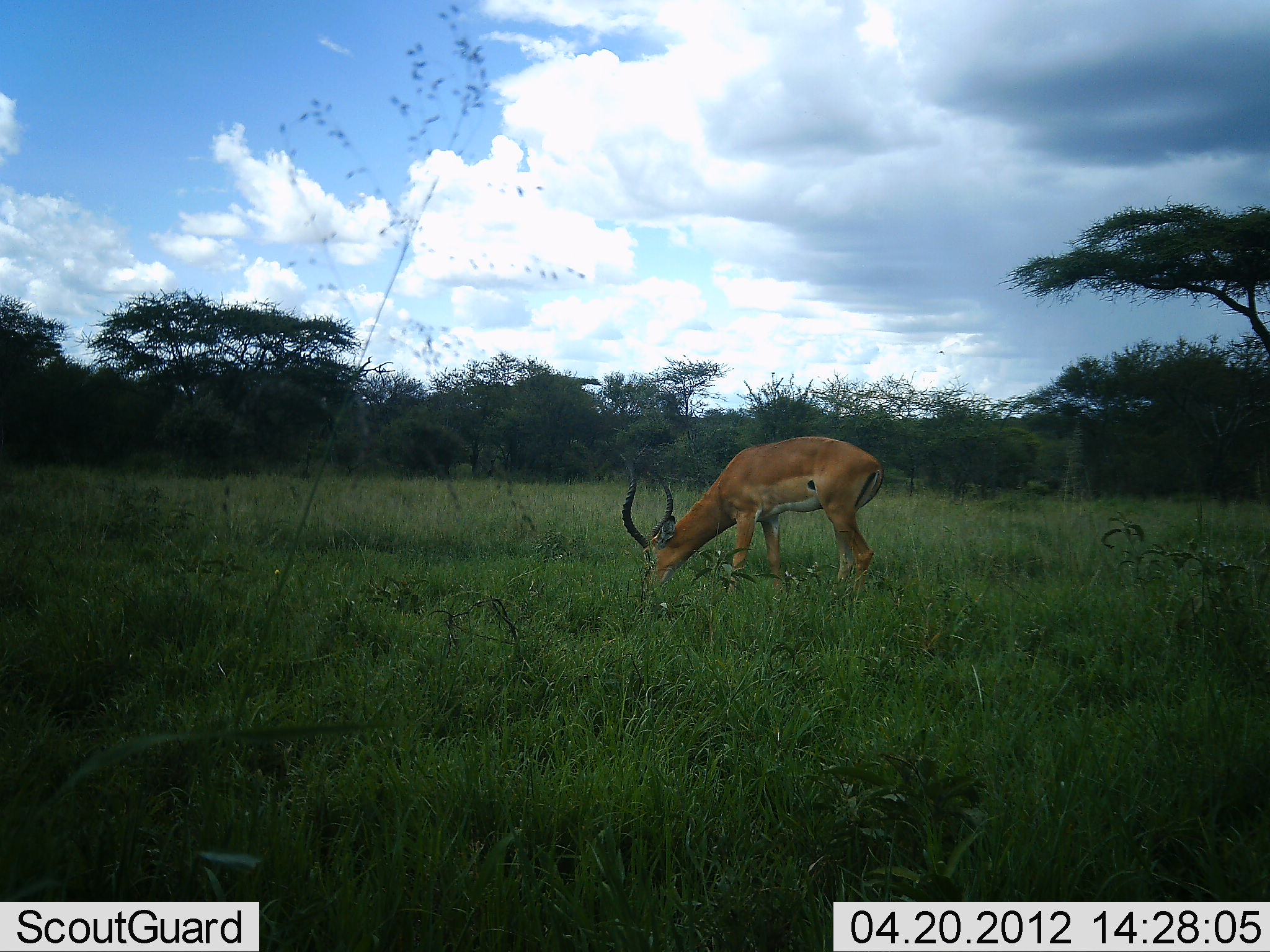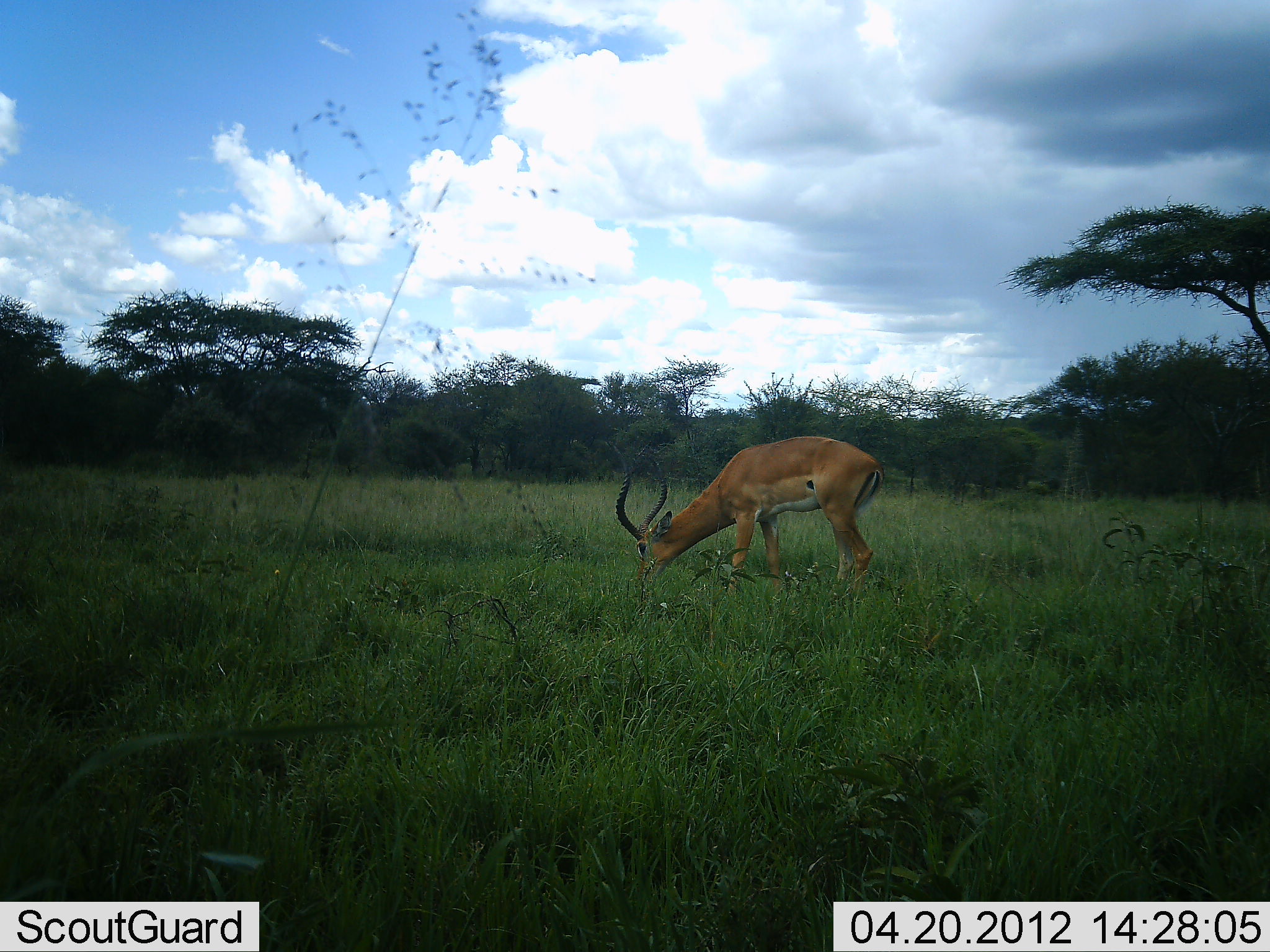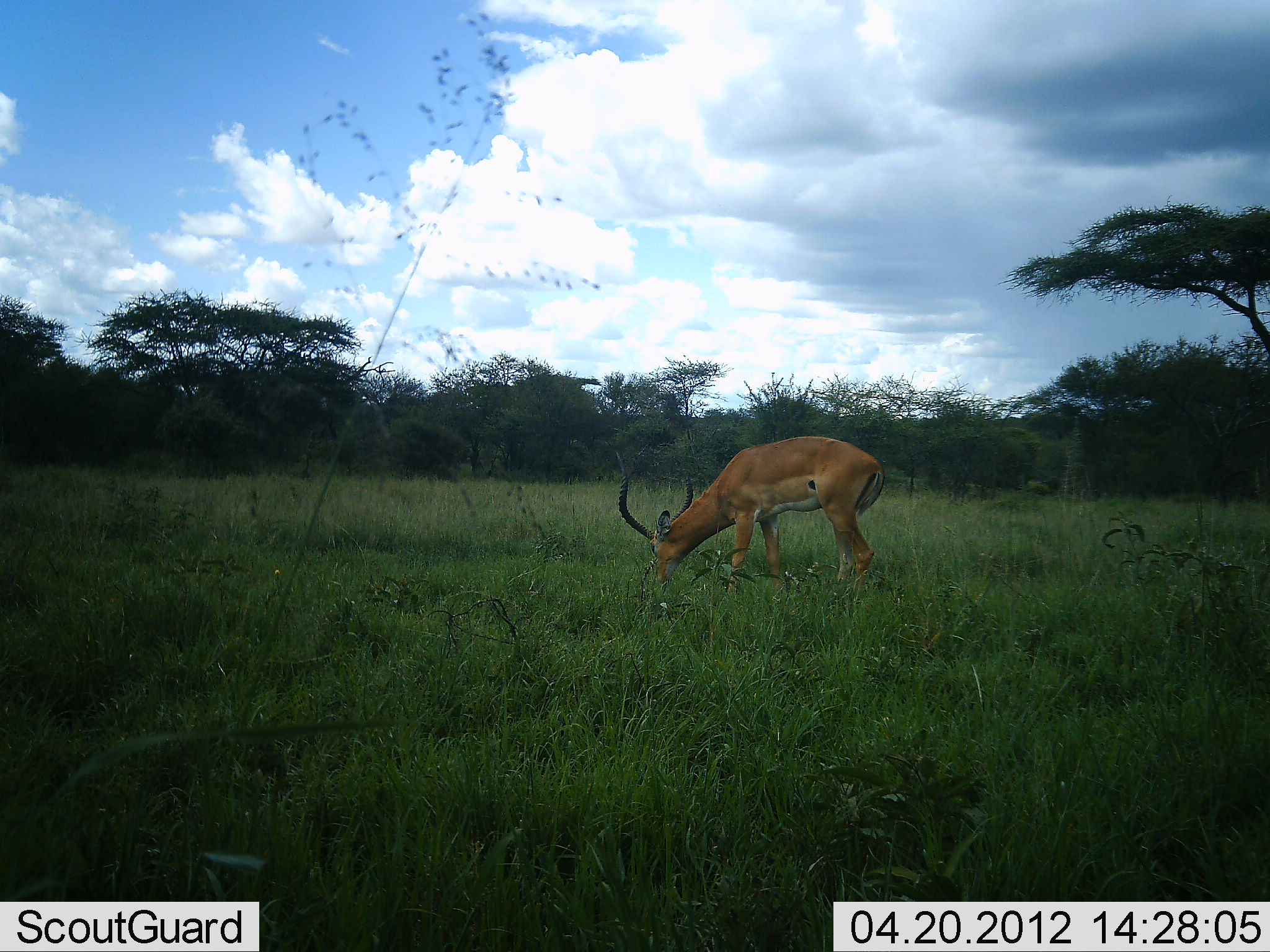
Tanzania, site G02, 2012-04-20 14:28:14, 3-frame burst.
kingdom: Animalia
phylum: Chordata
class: Mammalia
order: Artiodactyla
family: Bovidae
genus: Aepyceros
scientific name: Aepyceros melampus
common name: impala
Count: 1.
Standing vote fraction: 12%.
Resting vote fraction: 0%.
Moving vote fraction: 0%.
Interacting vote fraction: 0%.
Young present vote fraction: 0%.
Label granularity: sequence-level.